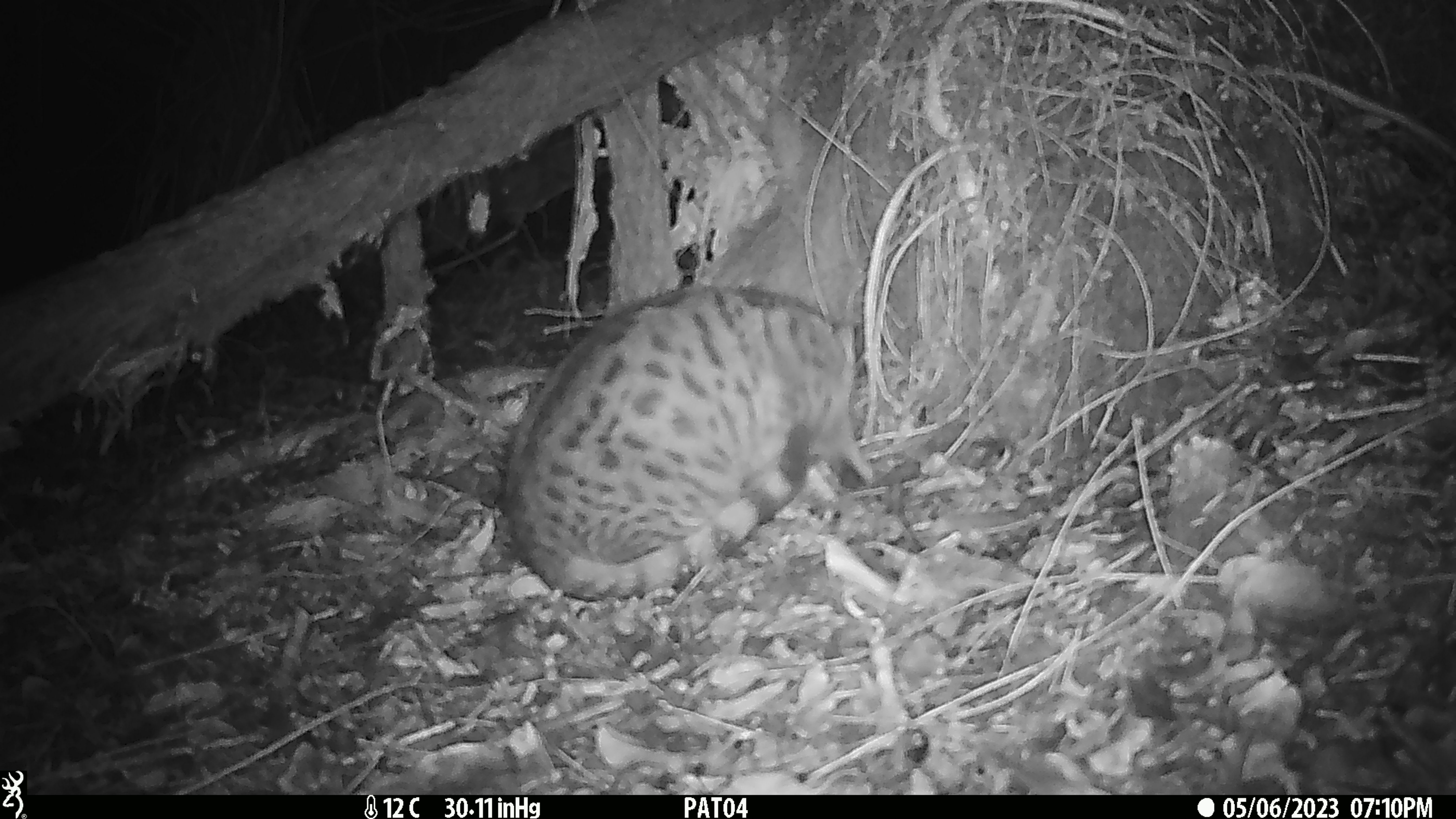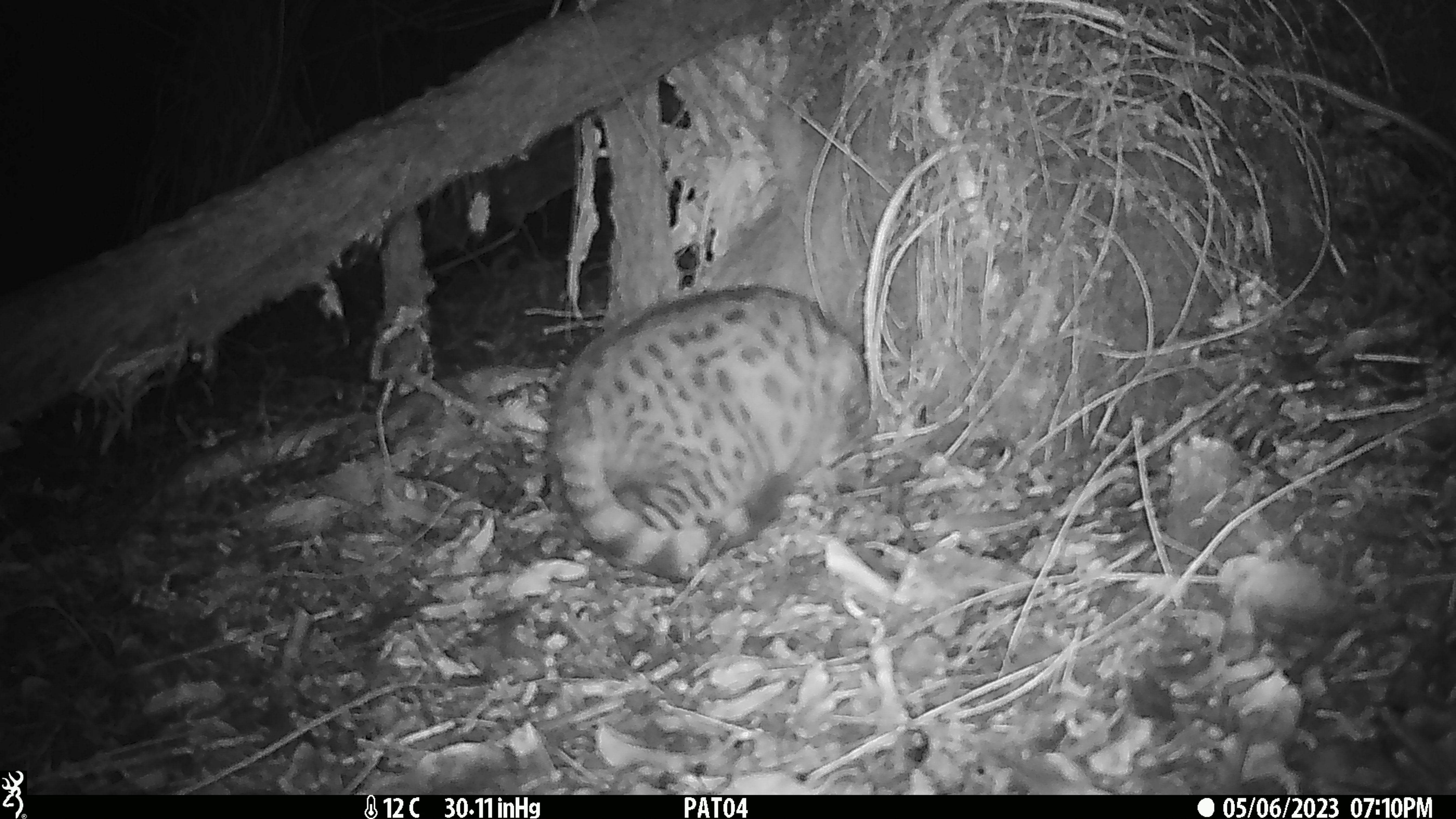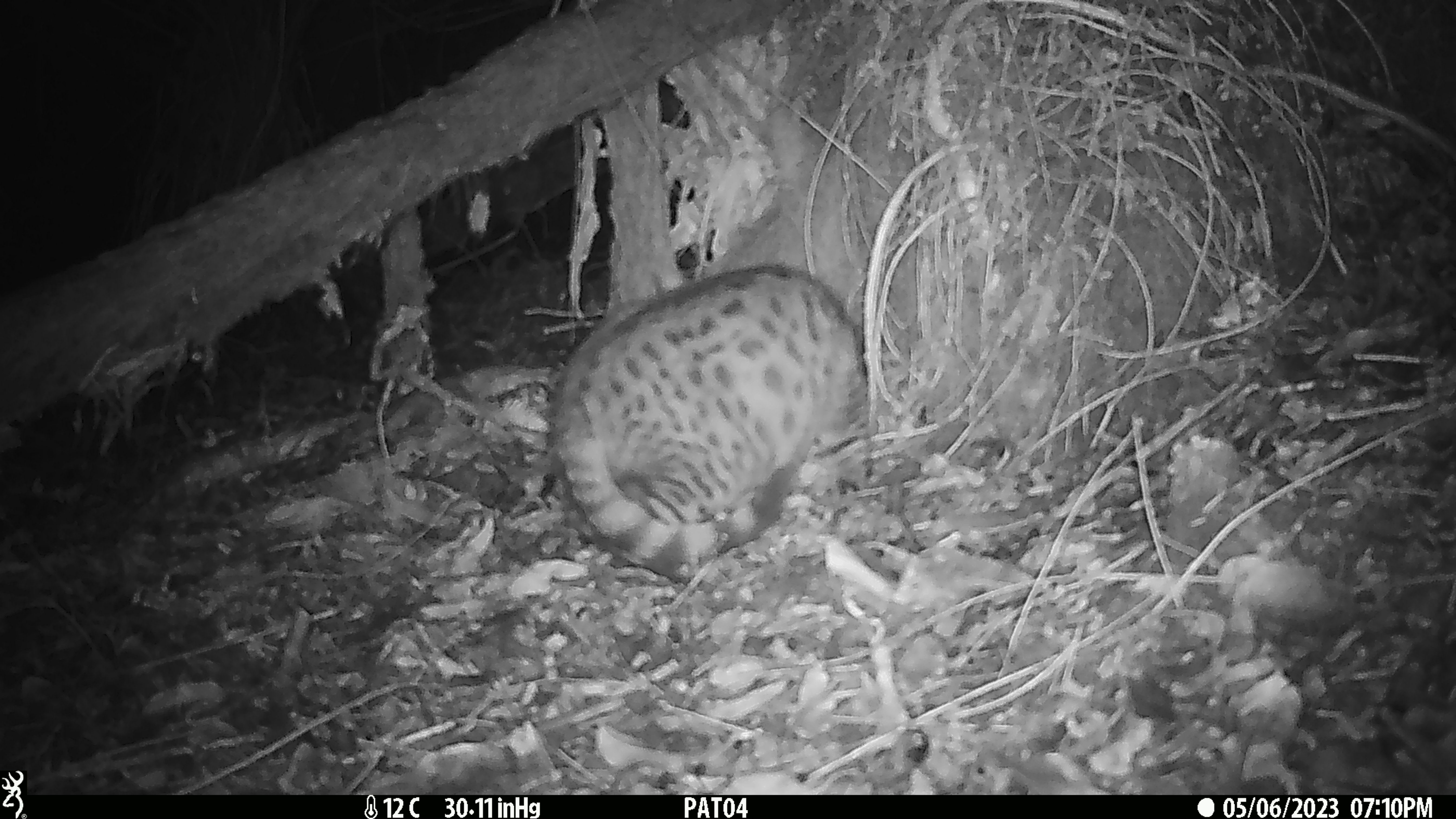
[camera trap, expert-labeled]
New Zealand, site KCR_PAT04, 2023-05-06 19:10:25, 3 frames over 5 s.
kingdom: Animalia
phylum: Chordata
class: Mammalia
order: Carnivora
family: Felidae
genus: Felis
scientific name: Felis catus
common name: domestic cat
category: cat